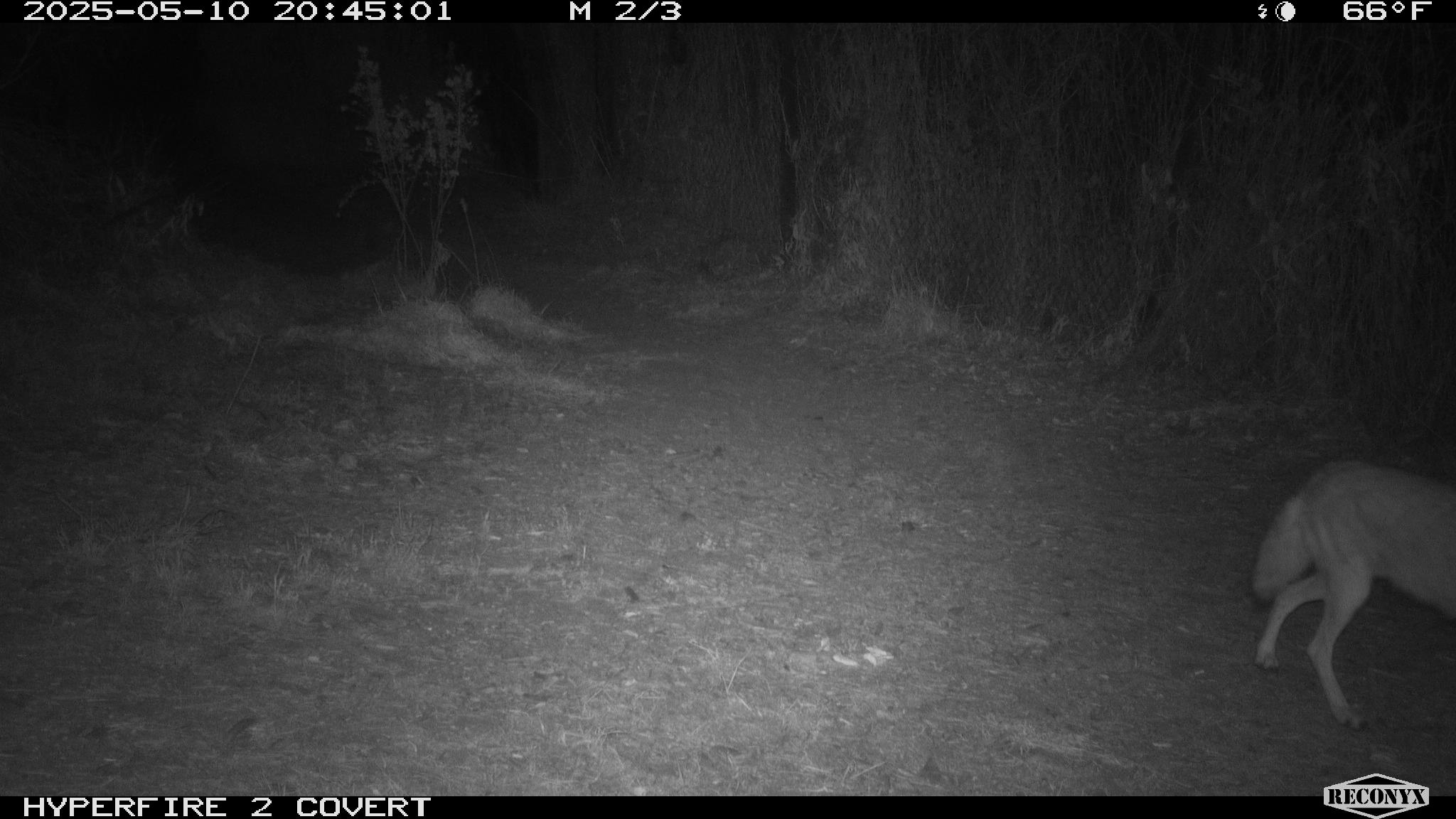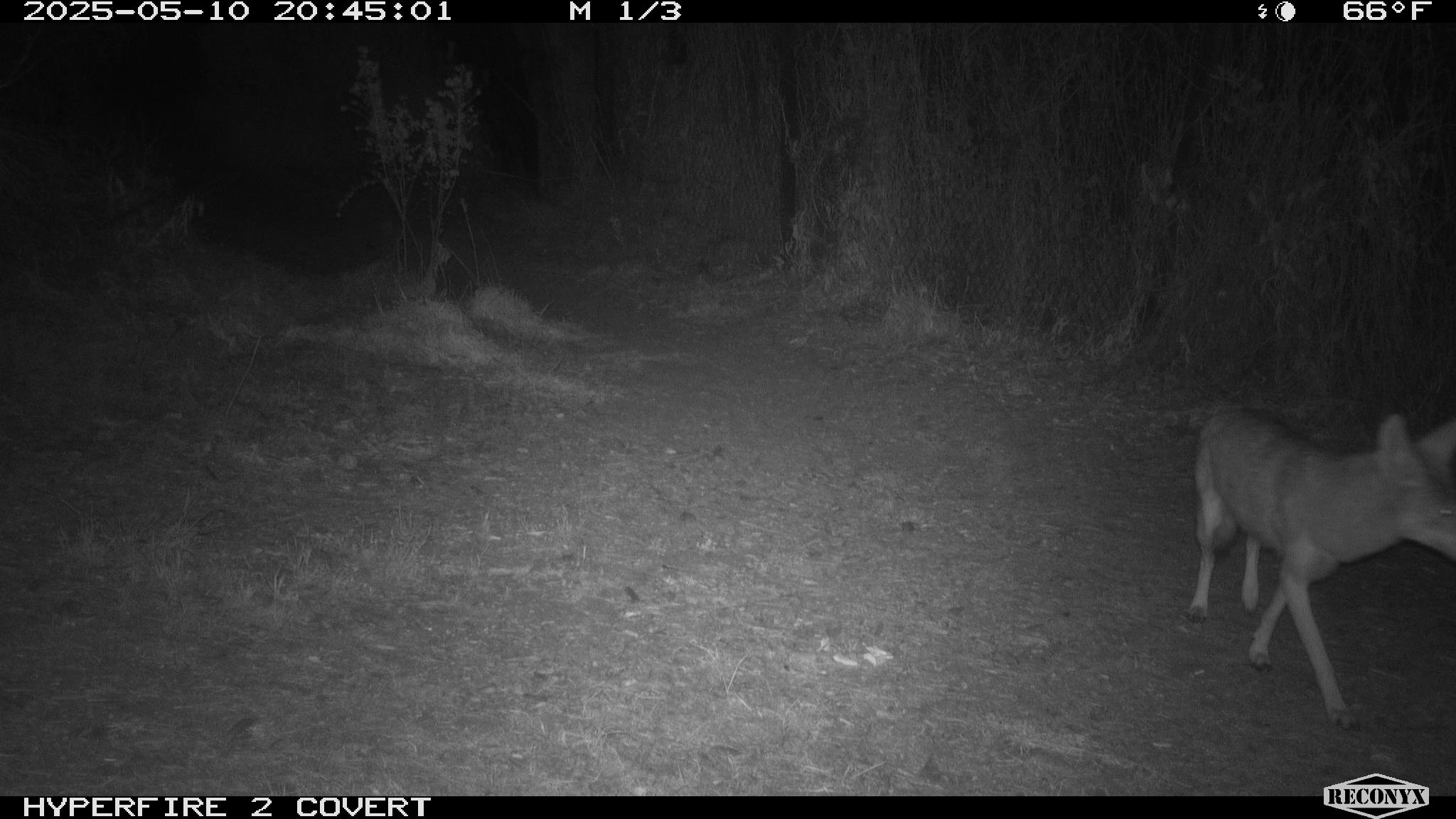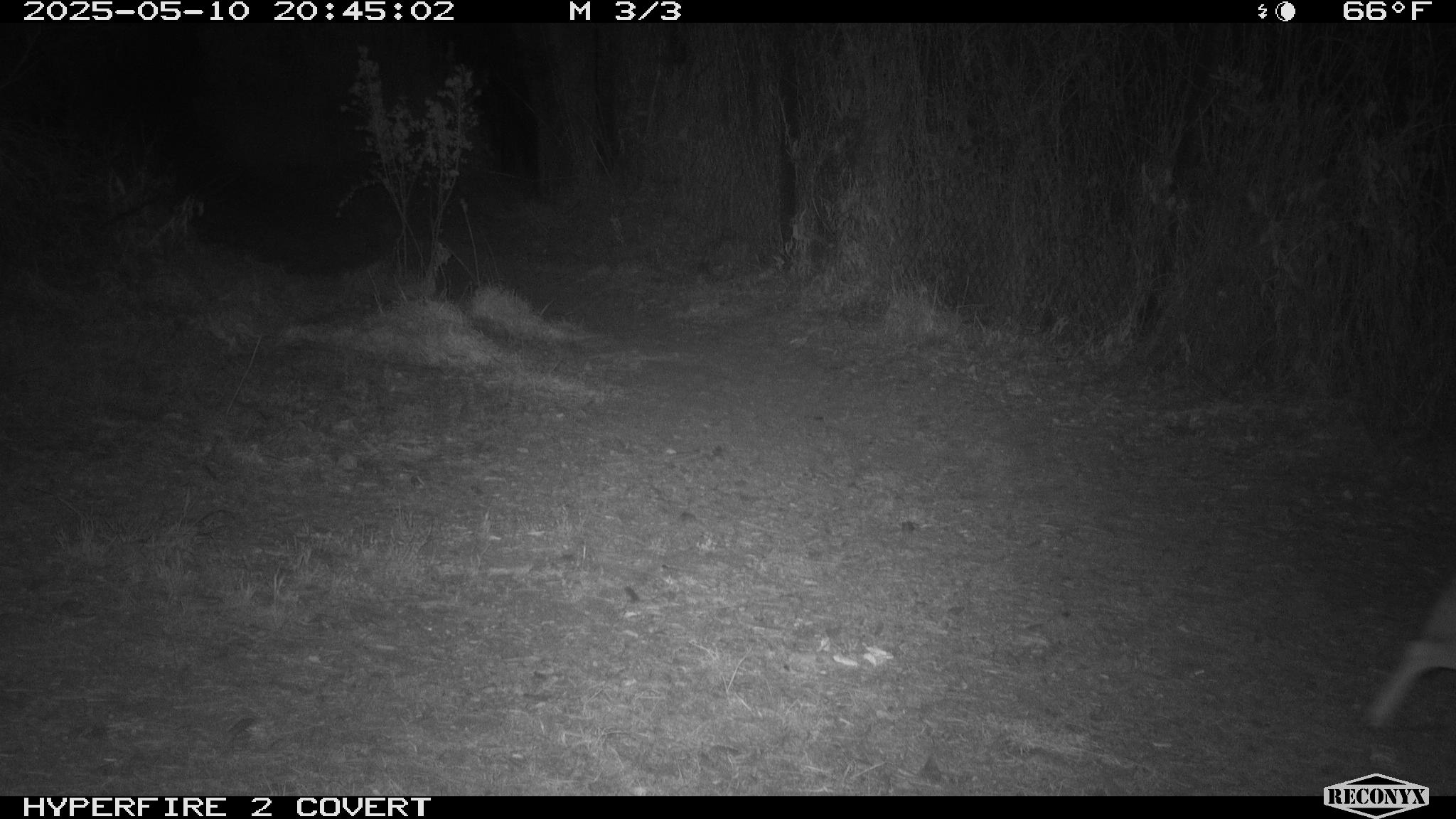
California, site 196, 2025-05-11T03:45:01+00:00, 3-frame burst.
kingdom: Animalia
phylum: Chordata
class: Mammalia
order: Carnivora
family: Canidae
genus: Canis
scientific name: Canis latrans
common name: coyote